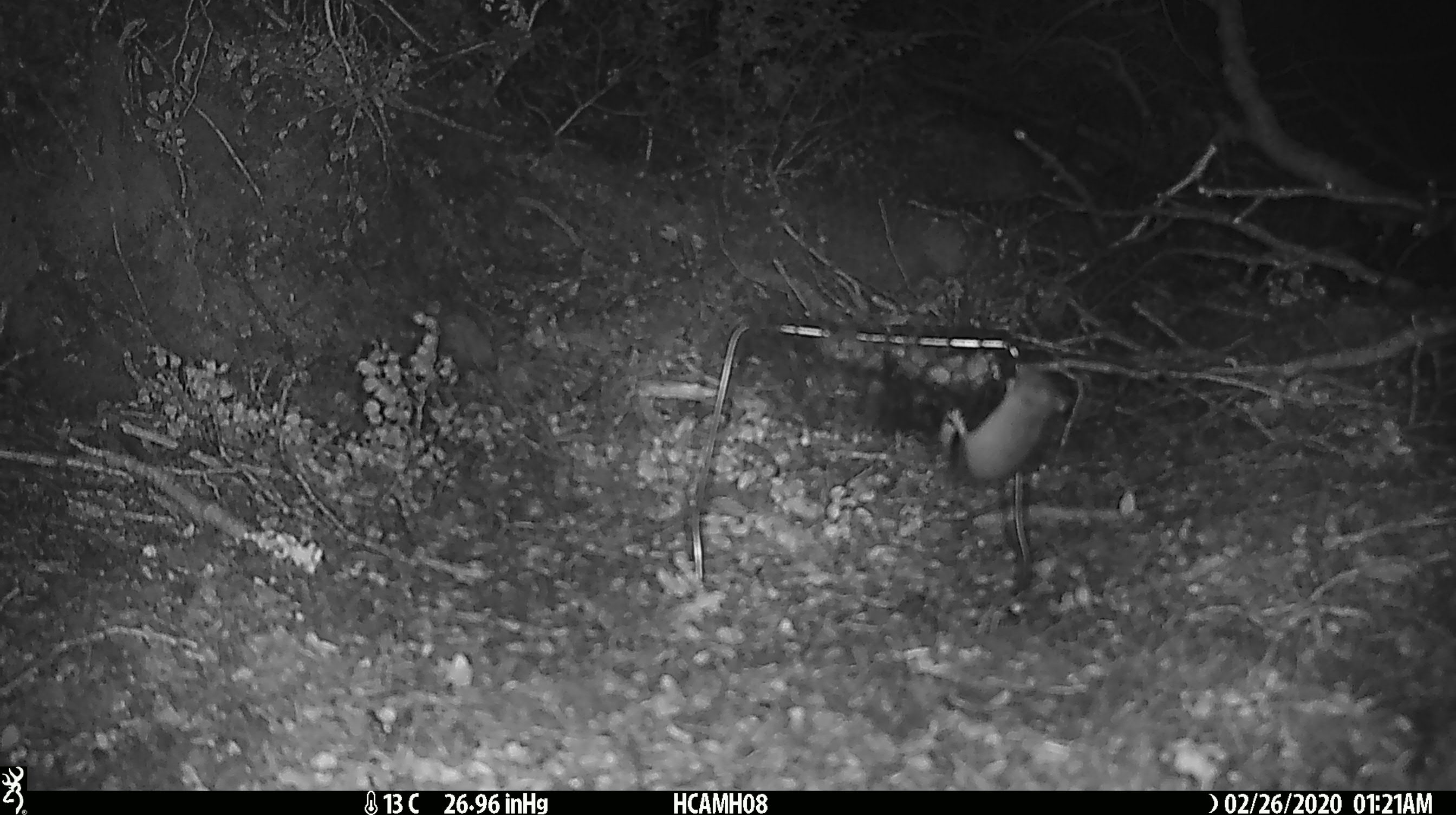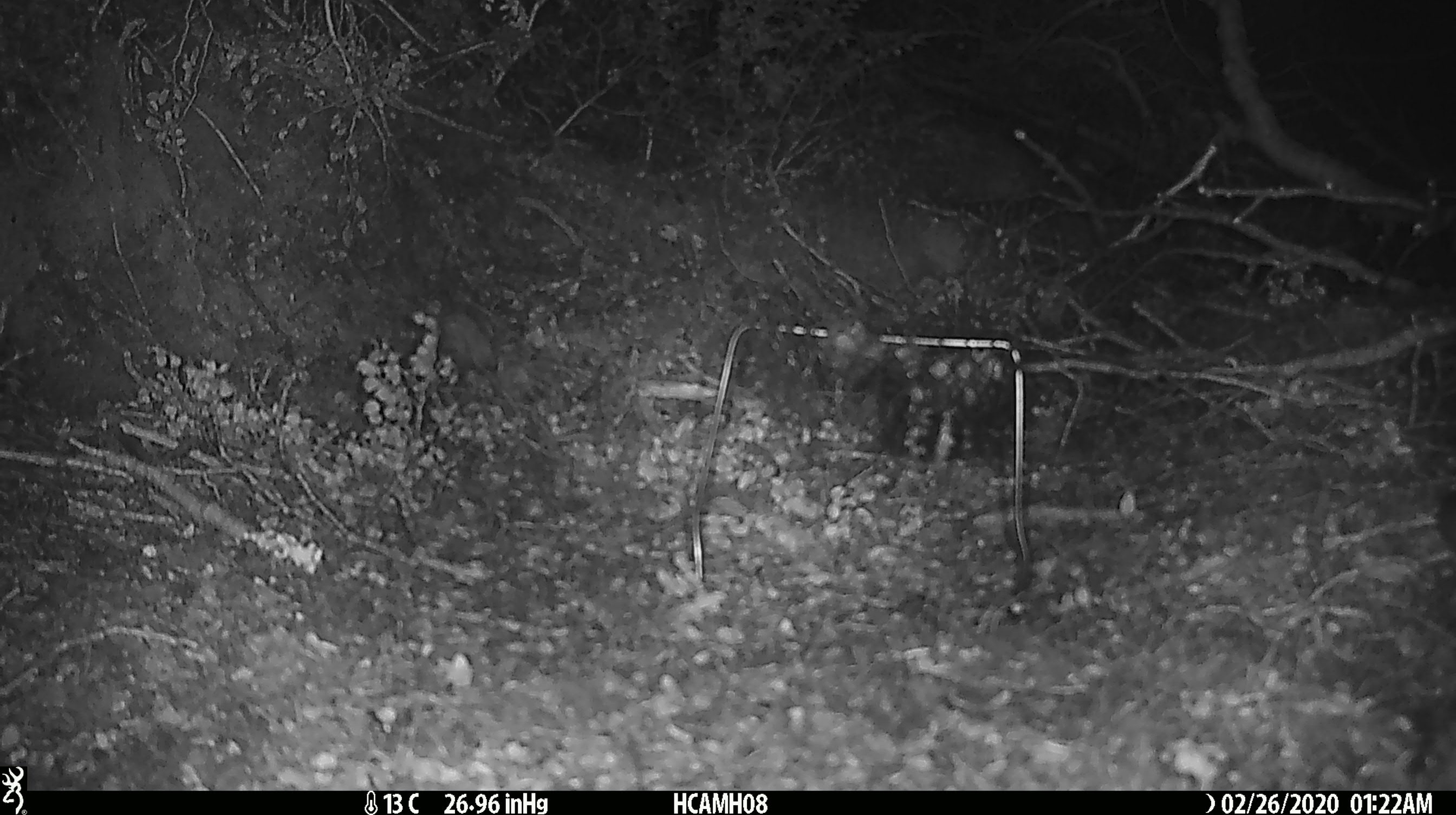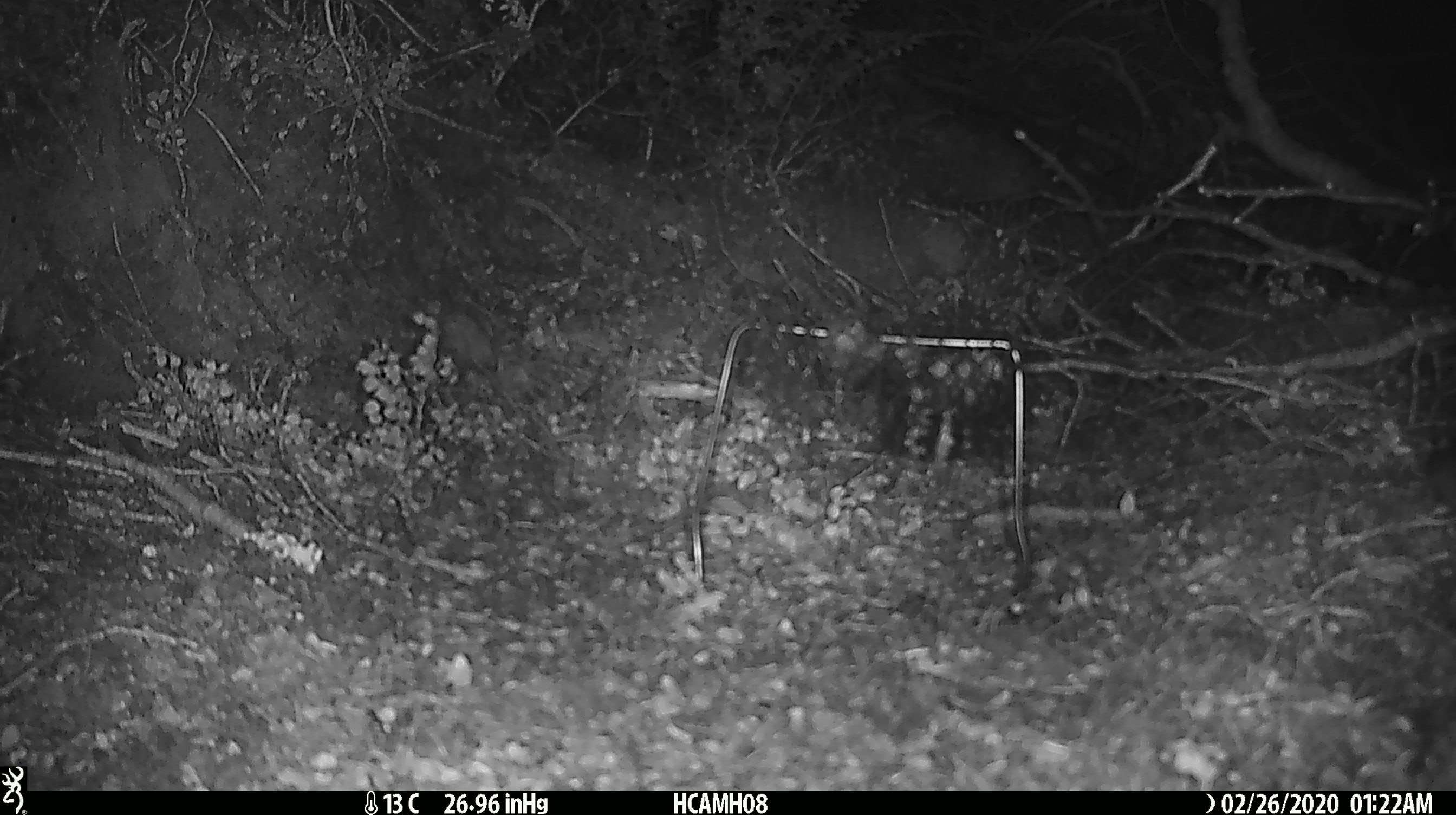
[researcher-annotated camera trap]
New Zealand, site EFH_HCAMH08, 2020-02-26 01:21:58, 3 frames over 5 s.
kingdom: Animalia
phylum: Chordata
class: Mammalia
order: Rodentia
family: Muridae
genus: Mus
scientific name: Mus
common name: mouse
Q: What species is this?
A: Mouse (Mus).